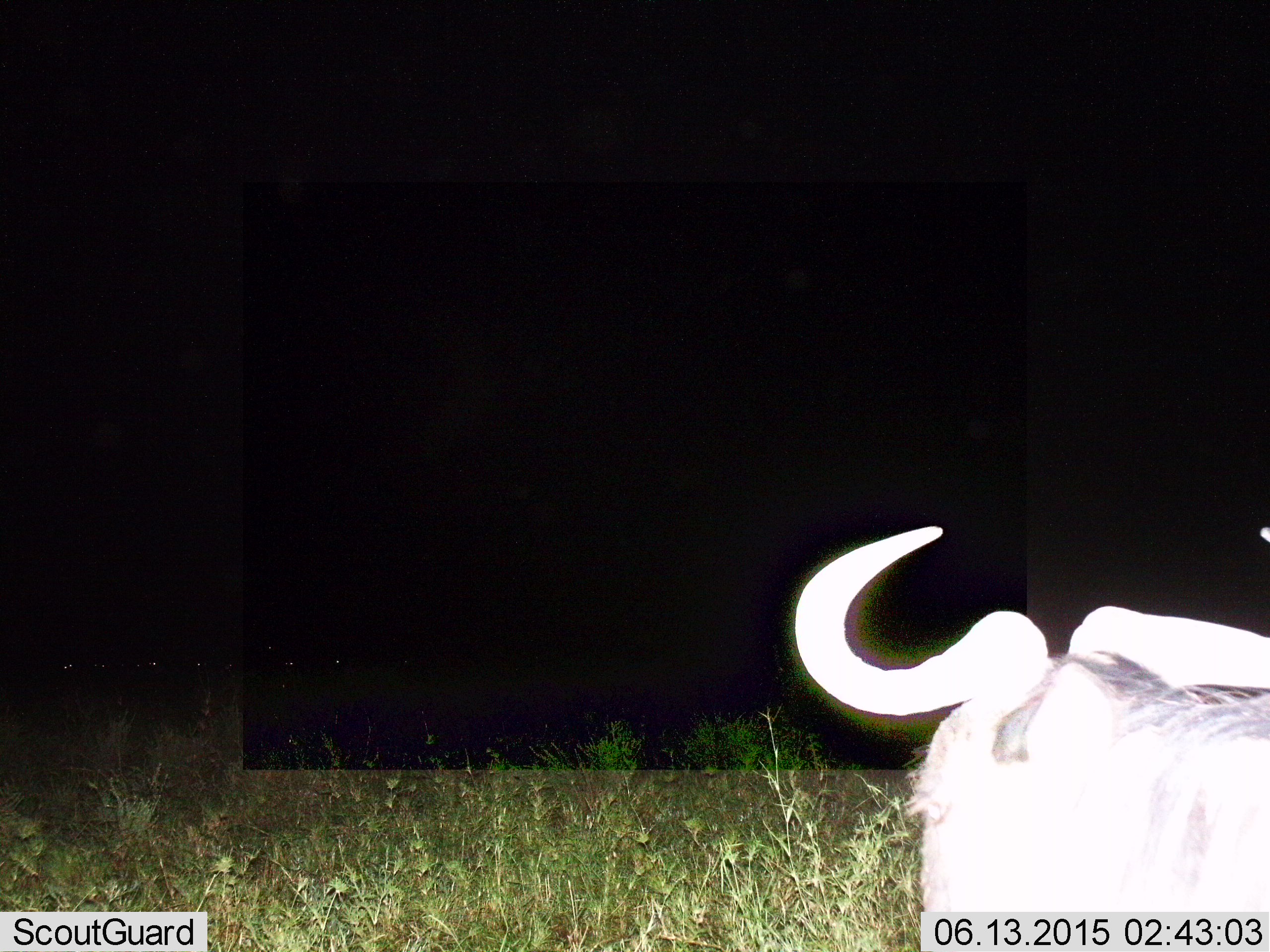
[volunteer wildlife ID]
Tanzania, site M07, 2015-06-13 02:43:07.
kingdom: Animalia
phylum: Chordata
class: Mammalia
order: Artiodactyla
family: Bovidae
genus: Connochaetes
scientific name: Connochaetes taurinus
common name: blue wildebeest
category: wildebeest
Wildebeest (blue wildebeest) (Connochaetes taurinus), count 1. Behavior (volunteer vote fractions): standing 70%, resting 20%, moving 10%, interacting 0%. Young present (vote fraction): 0%. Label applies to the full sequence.